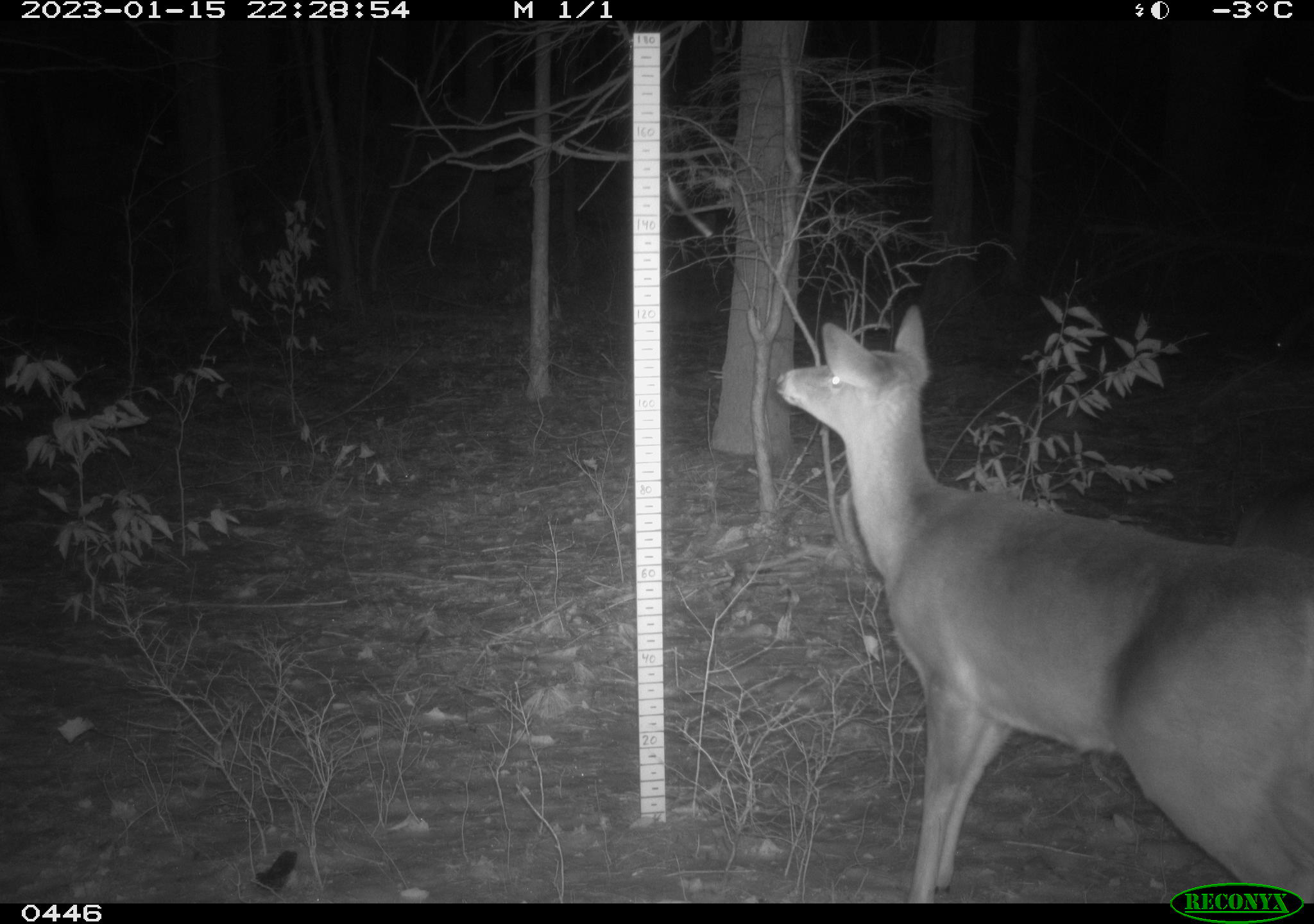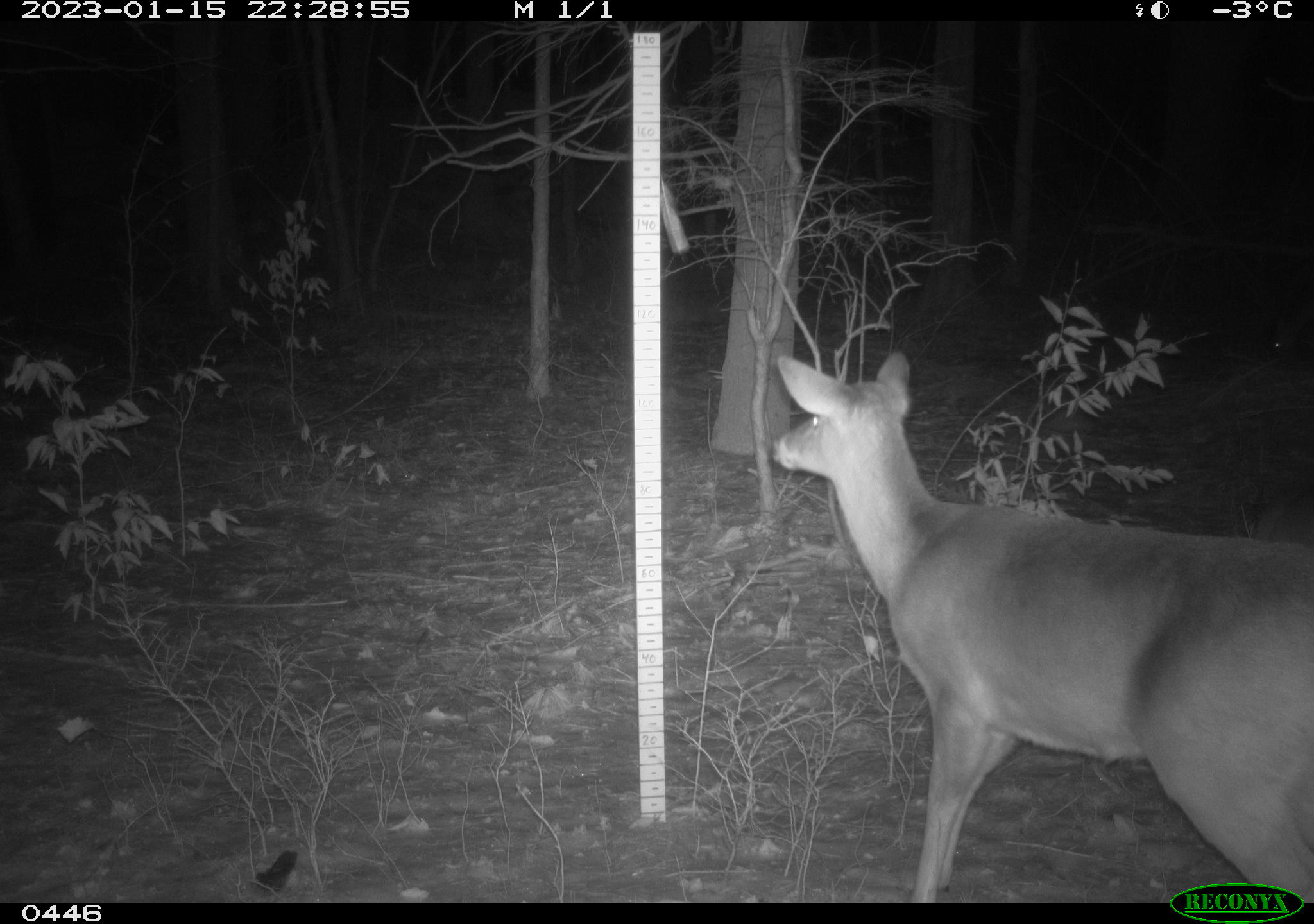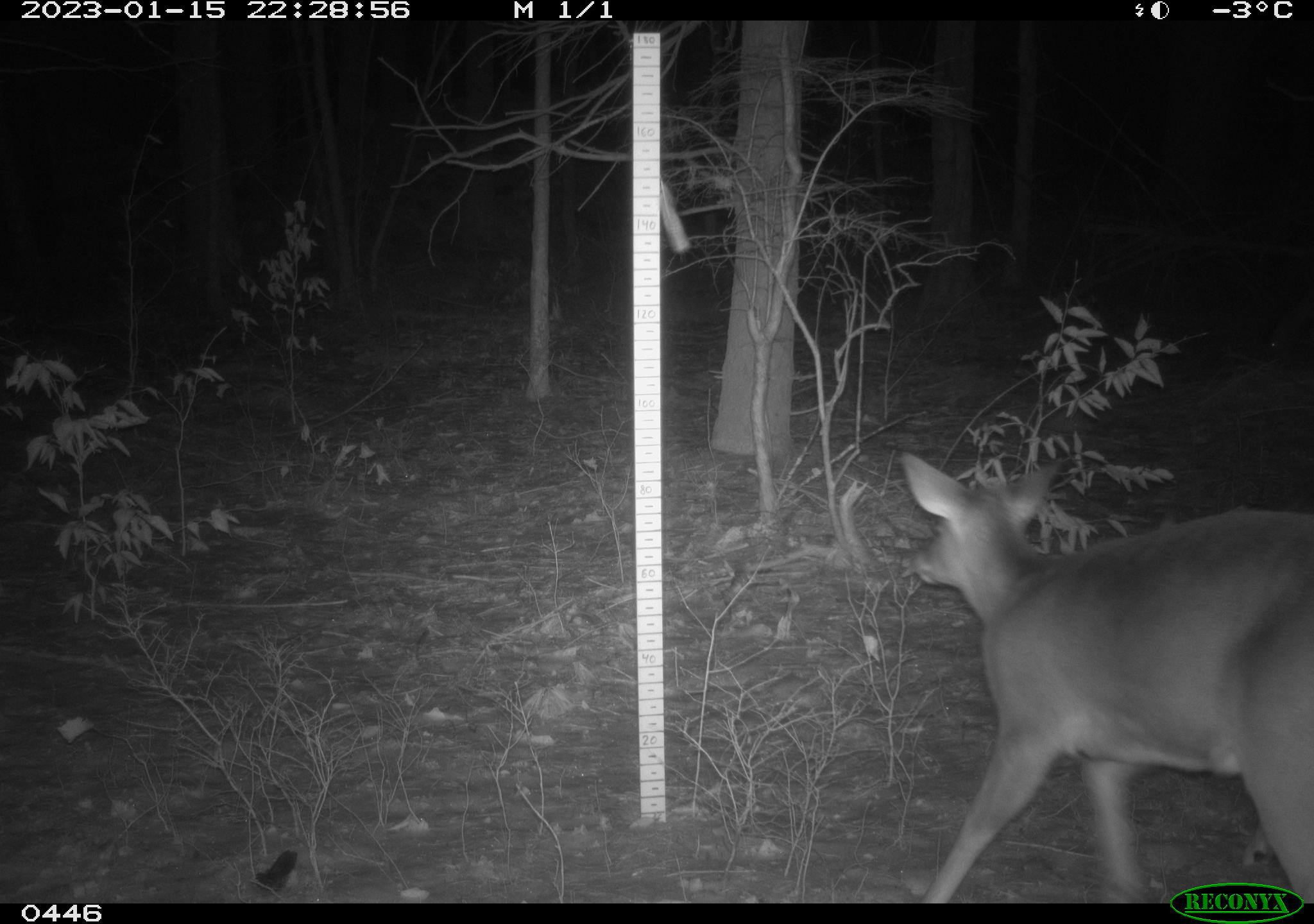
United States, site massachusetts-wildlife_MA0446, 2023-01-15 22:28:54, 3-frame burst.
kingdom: Animalia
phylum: Chordata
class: Mammalia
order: Artiodactyla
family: Cervidae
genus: Odocoileus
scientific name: Odocoileus virginianus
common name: white-tailed deer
White-tailed deer (Odocoileus virginianus).